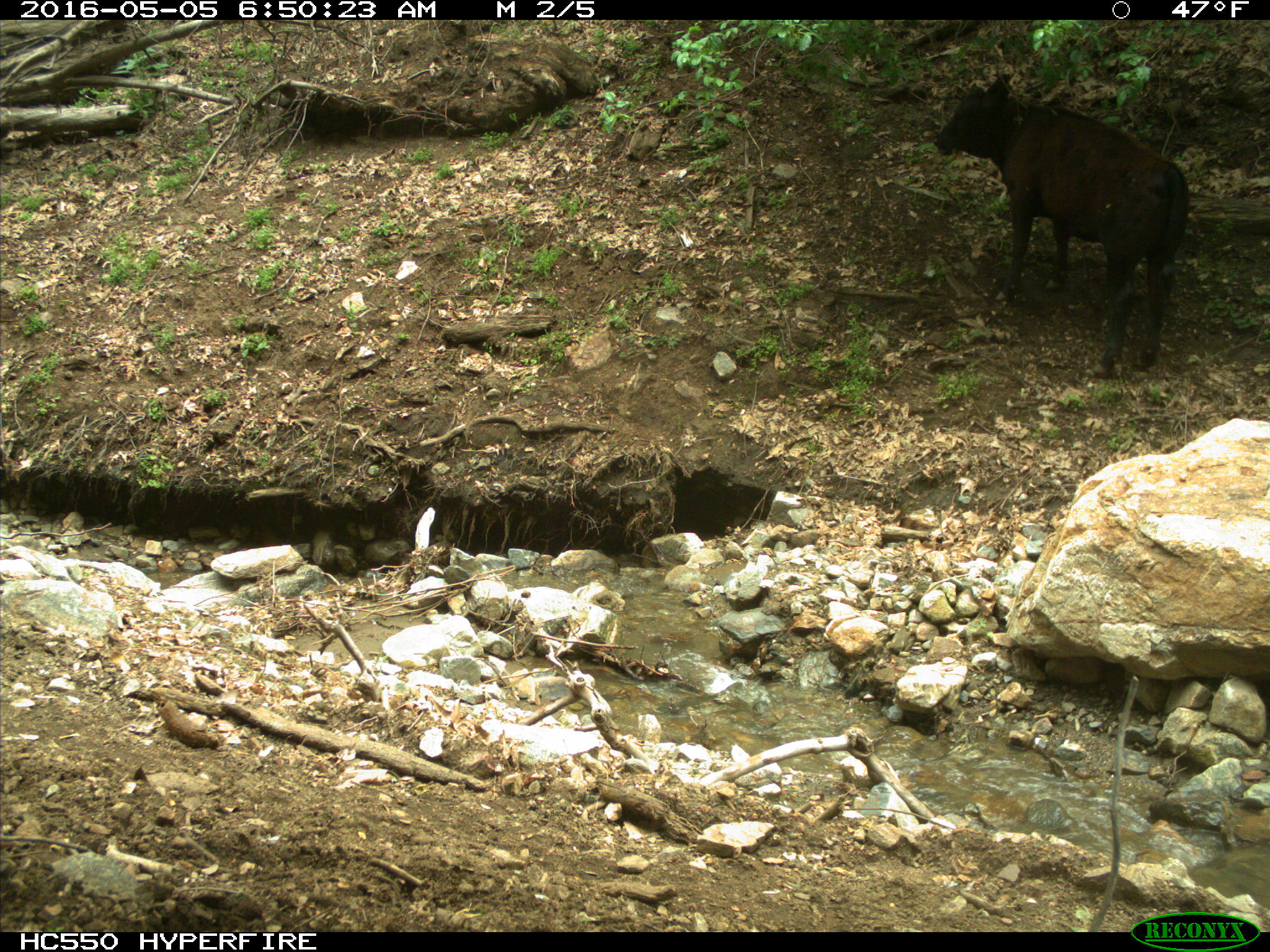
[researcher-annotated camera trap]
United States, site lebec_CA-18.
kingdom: Animalia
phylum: Chordata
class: Mammalia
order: Artiodactyla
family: Bovidae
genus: Bos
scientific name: Bos taurus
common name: domestic cow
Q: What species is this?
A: Bos taurus (domestic cow).